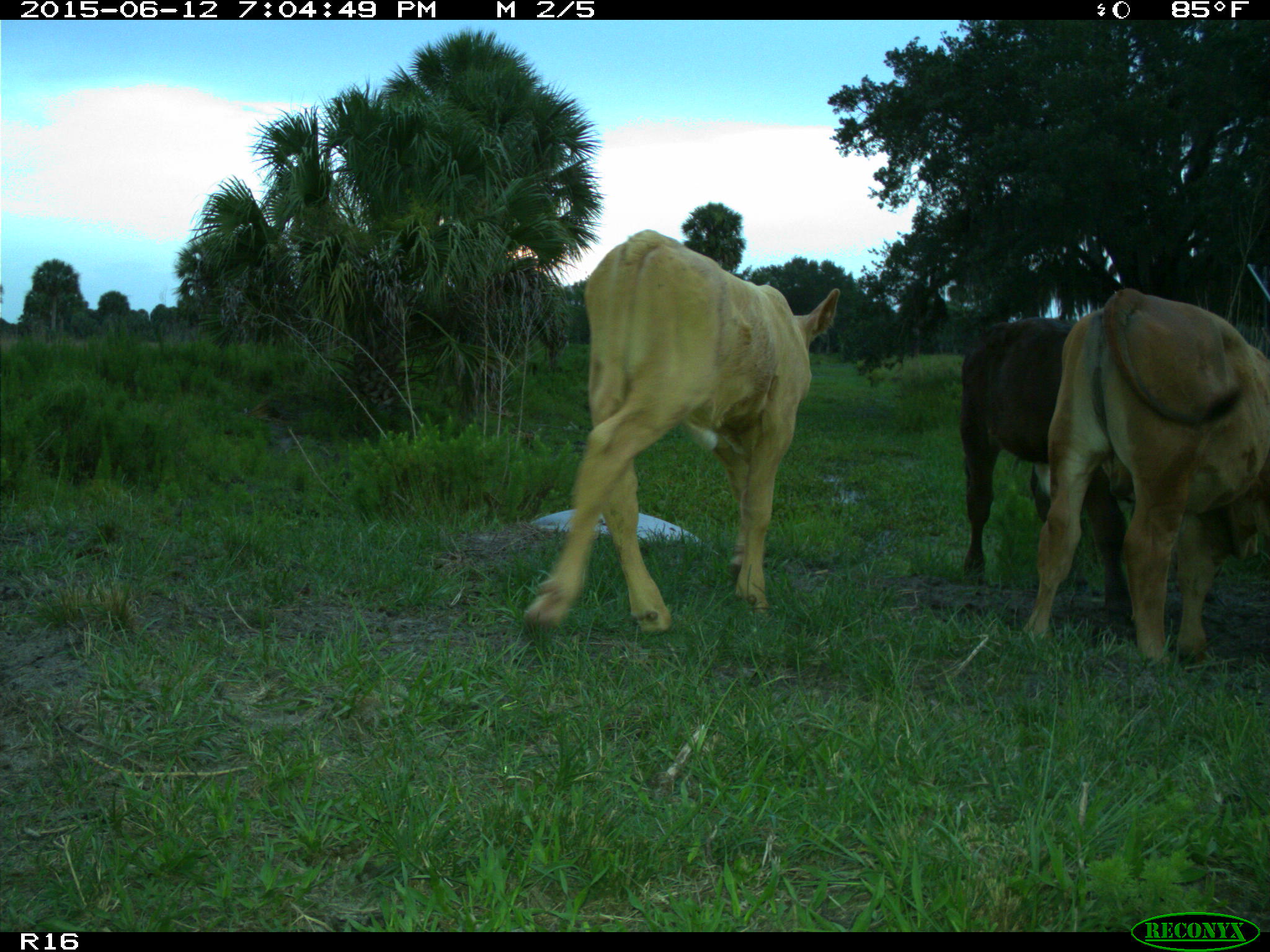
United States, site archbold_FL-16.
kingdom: Animalia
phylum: Chordata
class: Mammalia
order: Artiodactyla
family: Bovidae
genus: Bos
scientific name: Bos taurus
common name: domestic cow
Bos taurus (domestic cow).